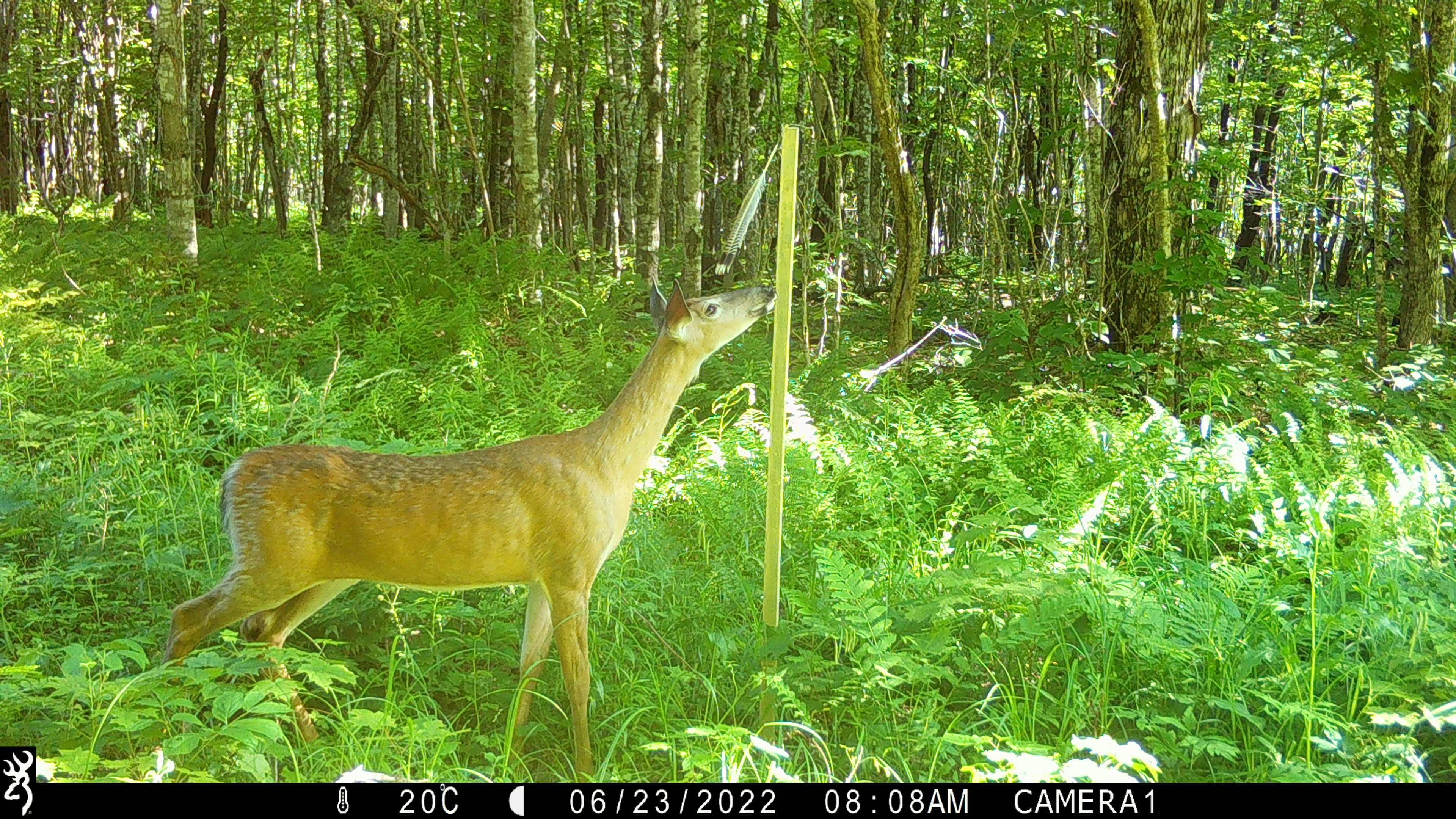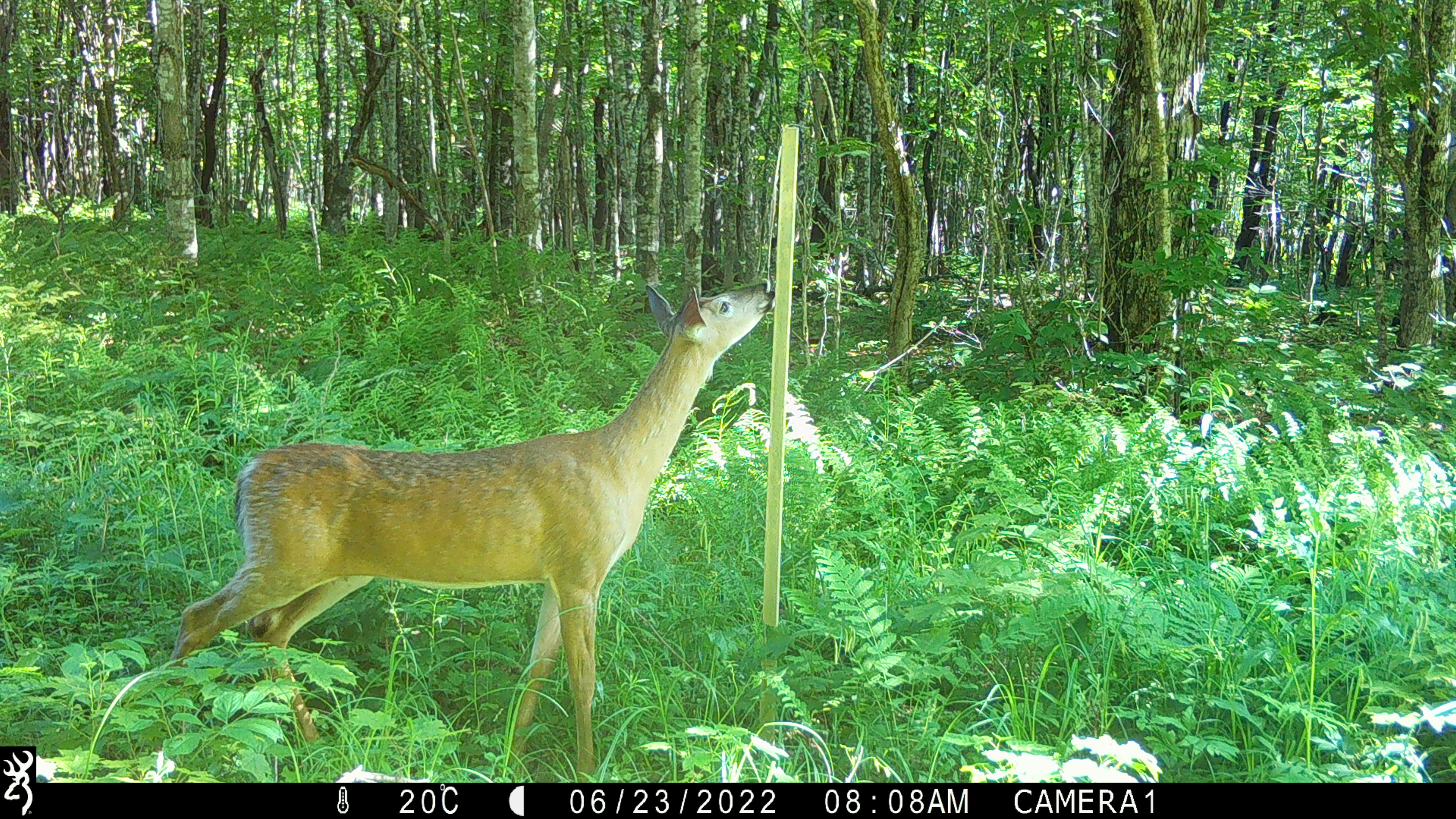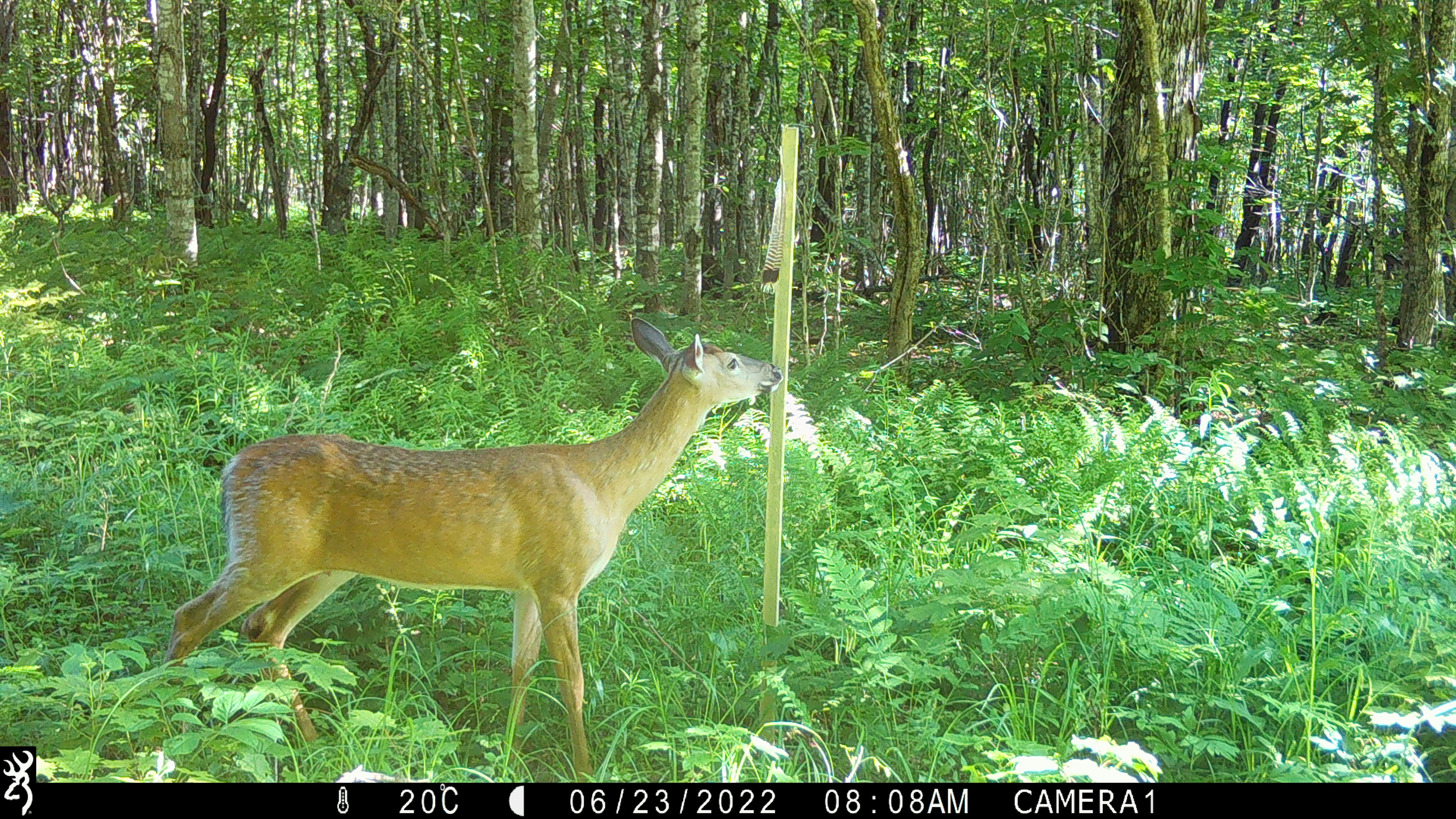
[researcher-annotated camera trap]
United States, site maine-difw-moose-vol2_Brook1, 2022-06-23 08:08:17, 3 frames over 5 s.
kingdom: Animalia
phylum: Chordata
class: Mammalia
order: Artiodactyla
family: Cervidae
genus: Odocoileus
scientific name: Odocoileus virginianus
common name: white-tailed deer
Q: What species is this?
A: White-tailed deer (Odocoileus virginianus).